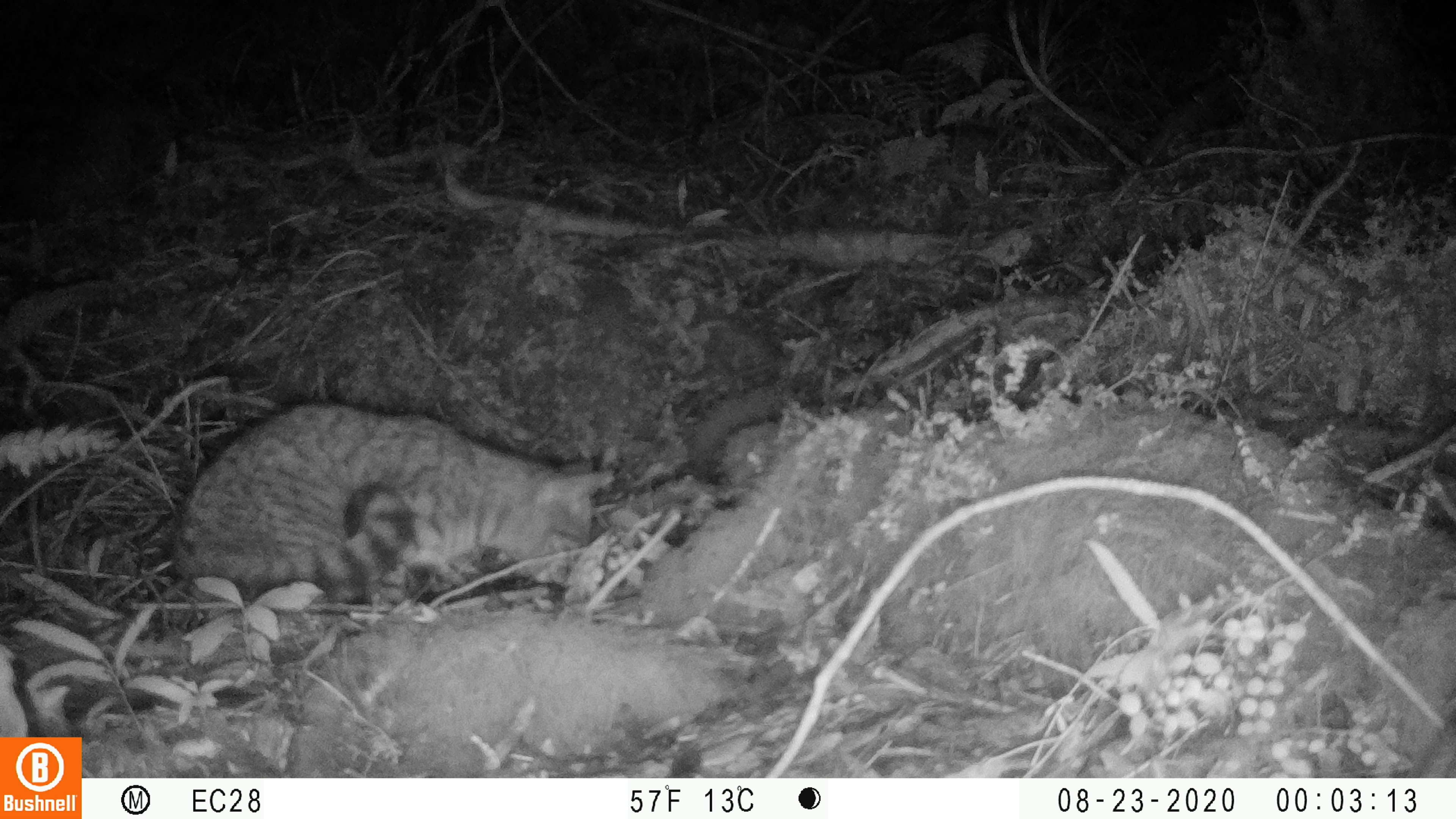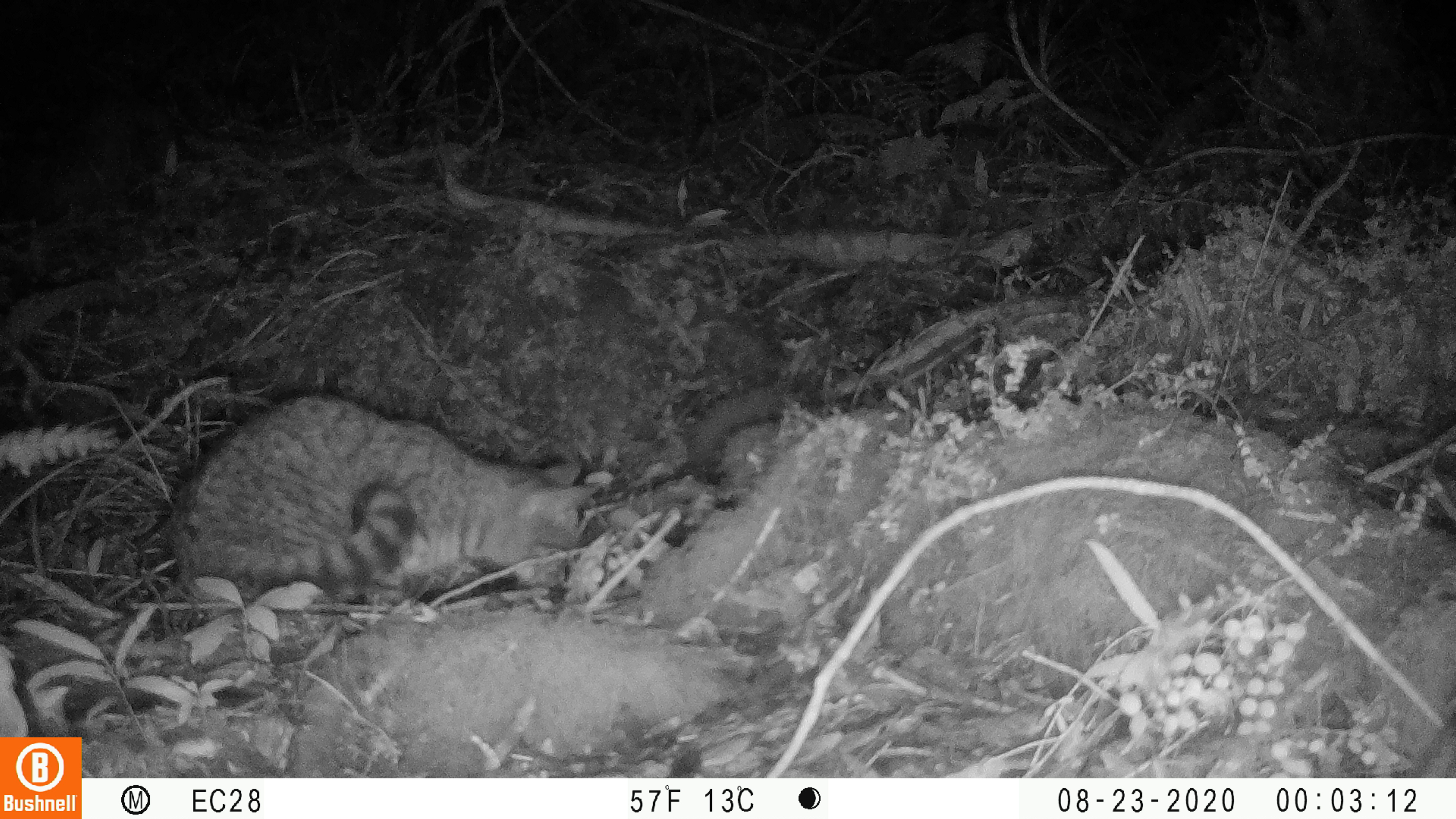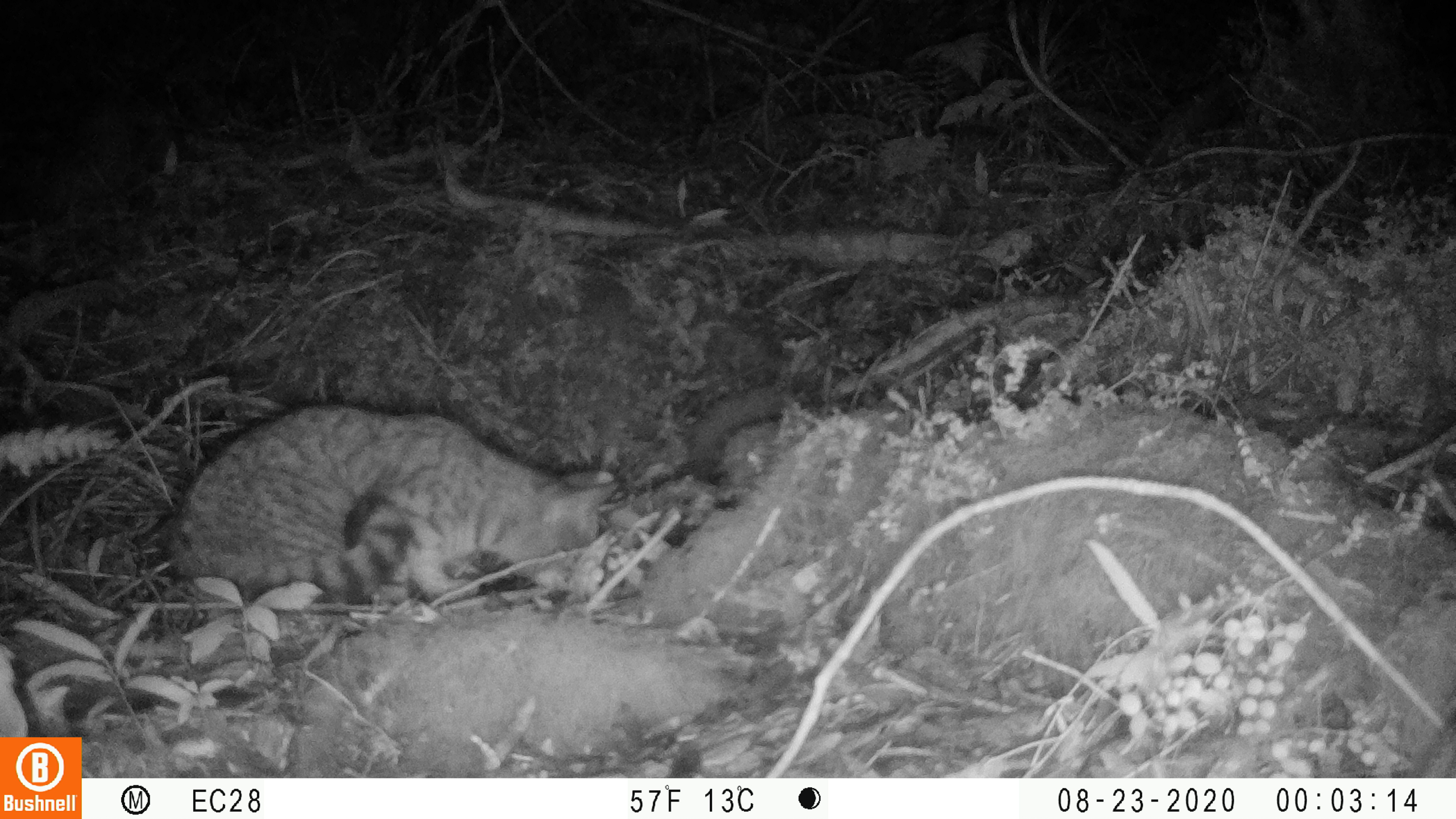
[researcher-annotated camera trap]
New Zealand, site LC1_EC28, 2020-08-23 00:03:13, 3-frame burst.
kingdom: Animalia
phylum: Chordata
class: Mammalia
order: Carnivora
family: Felidae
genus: Felis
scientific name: Felis catus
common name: domestic cat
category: cat